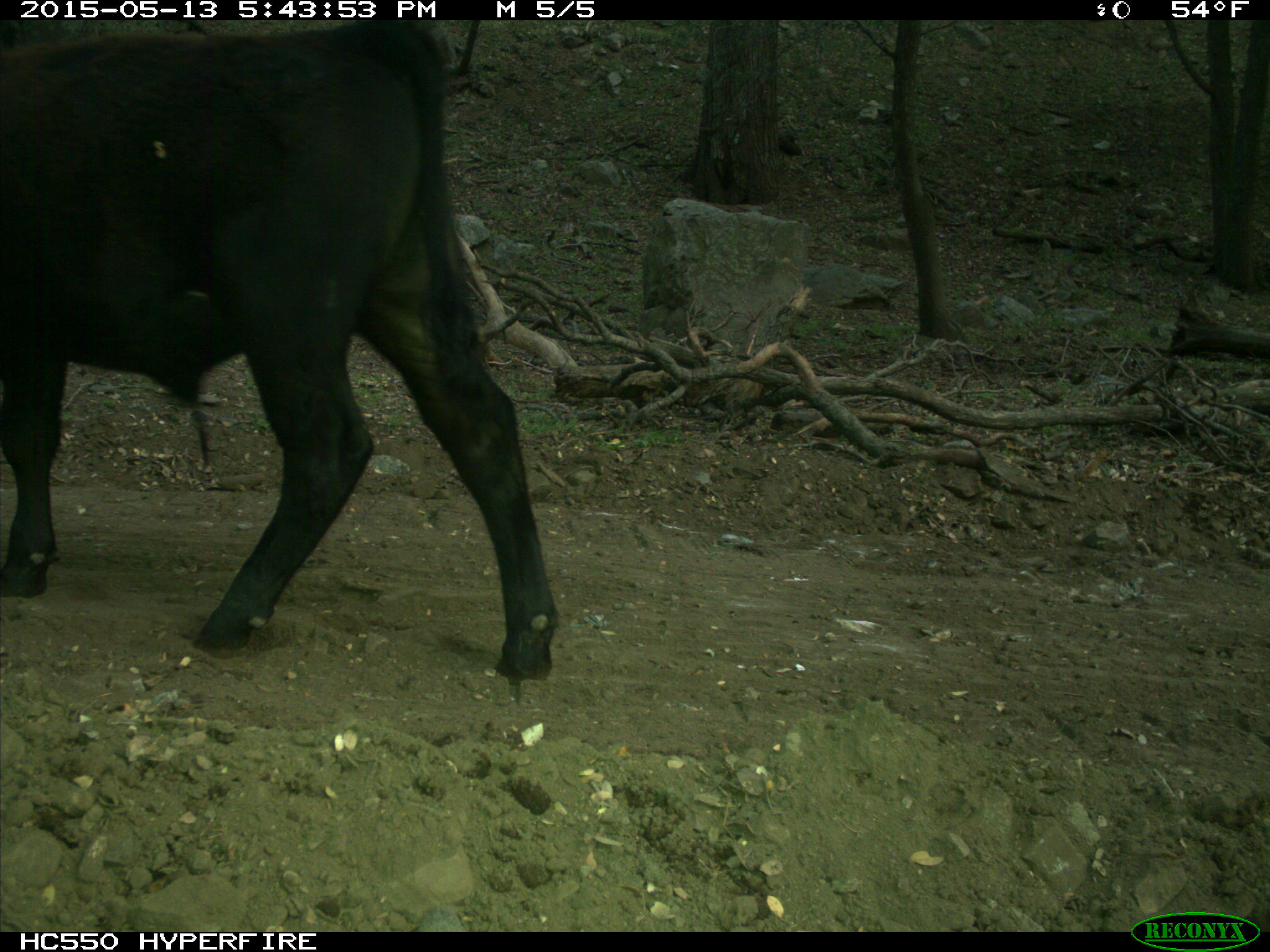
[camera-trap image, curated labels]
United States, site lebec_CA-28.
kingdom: Animalia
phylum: Chordata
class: Mammalia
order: Artiodactyla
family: Bovidae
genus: Bos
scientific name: Bos taurus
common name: domestic cow